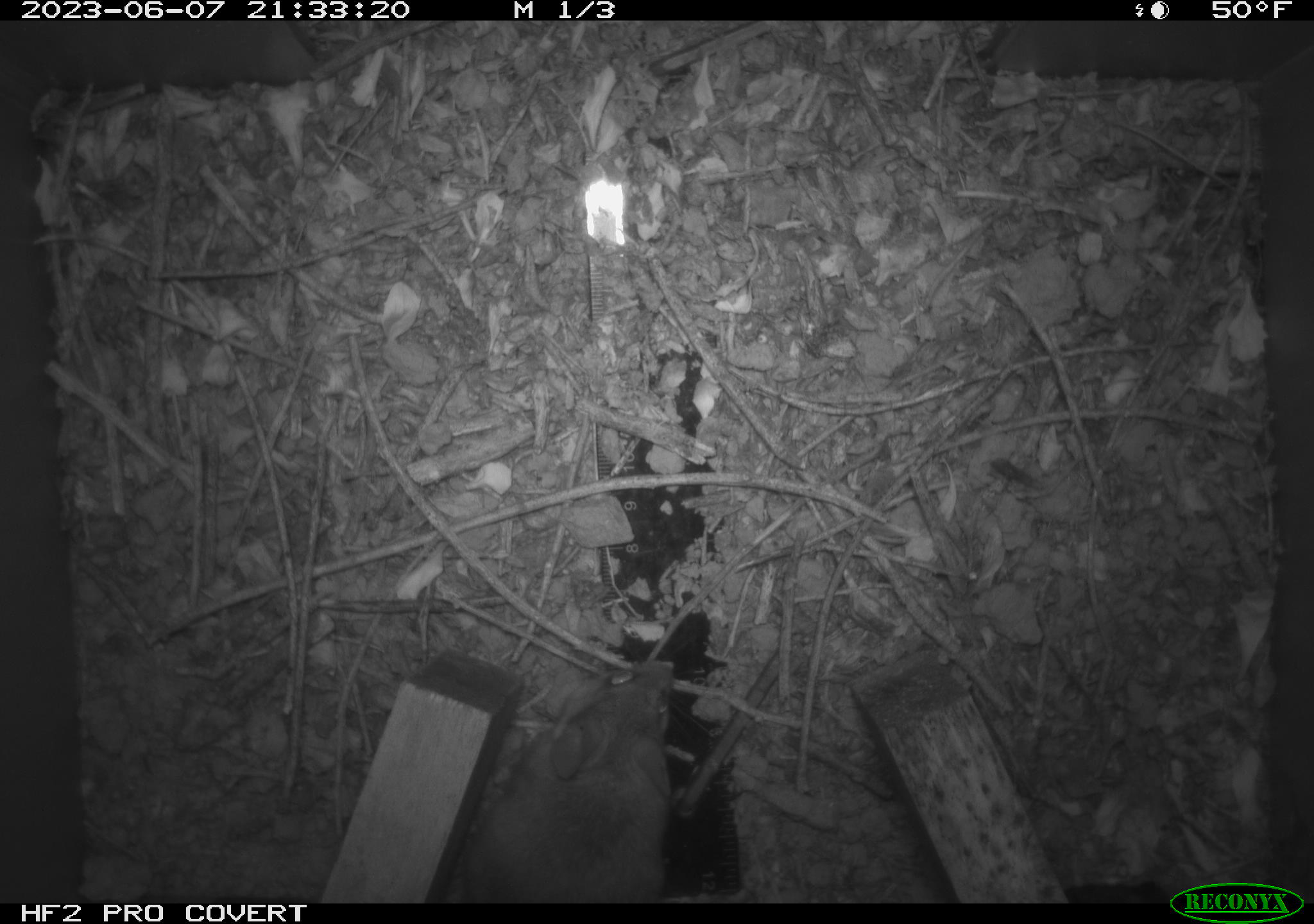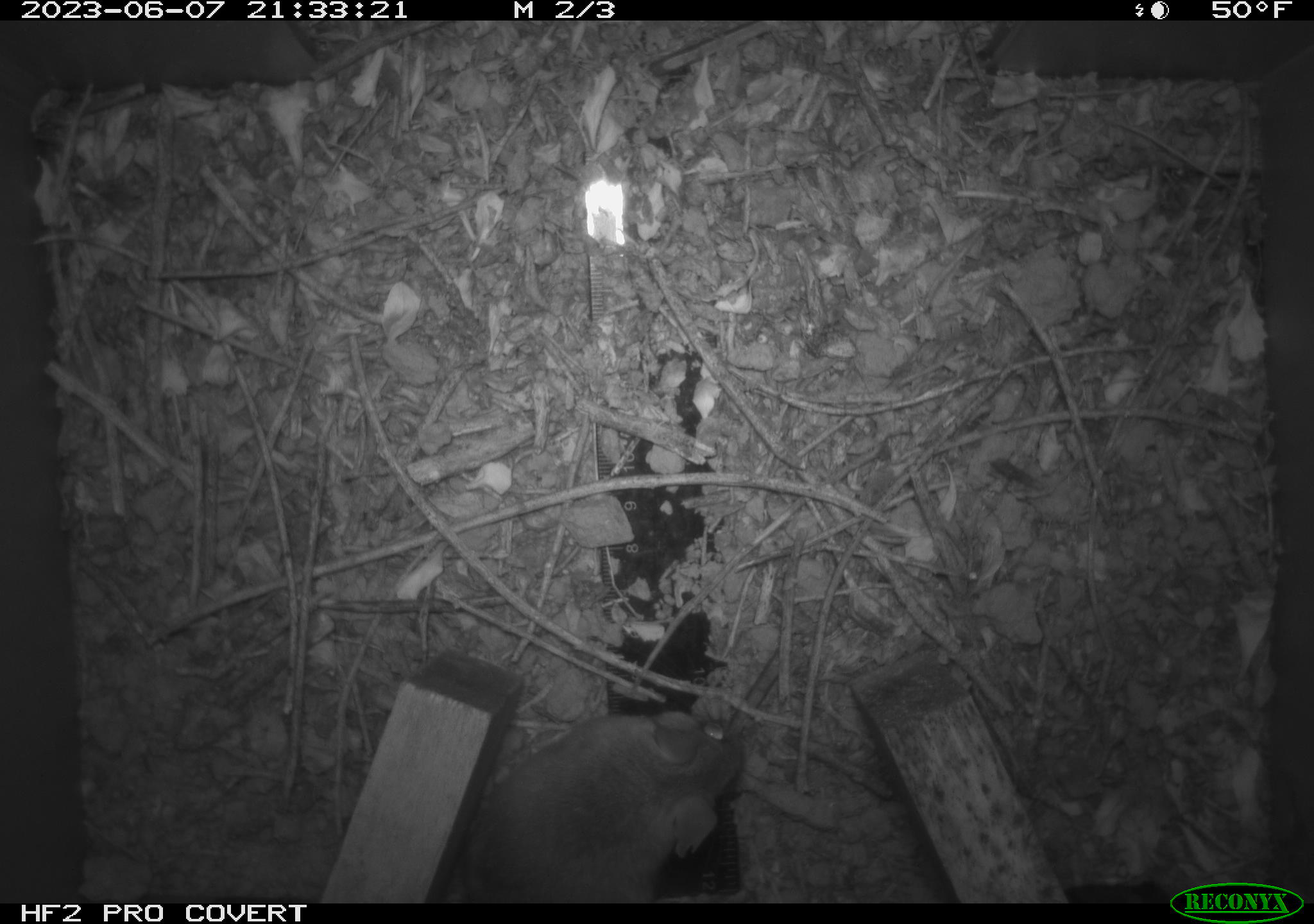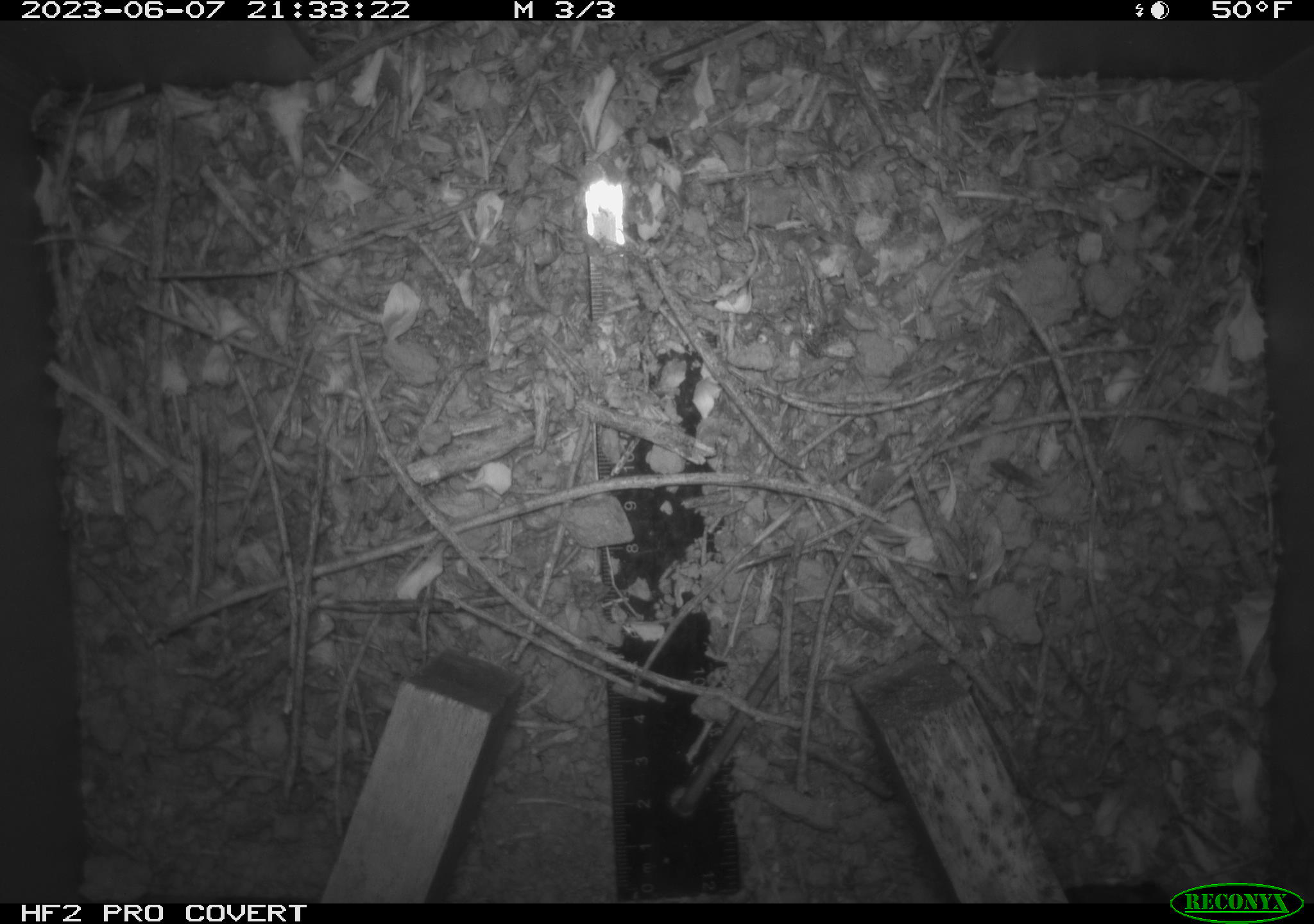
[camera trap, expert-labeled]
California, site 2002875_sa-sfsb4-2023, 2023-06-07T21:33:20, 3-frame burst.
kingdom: Animalia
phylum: Chordata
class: Mammalia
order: Rodentia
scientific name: Rodentia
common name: mouse species